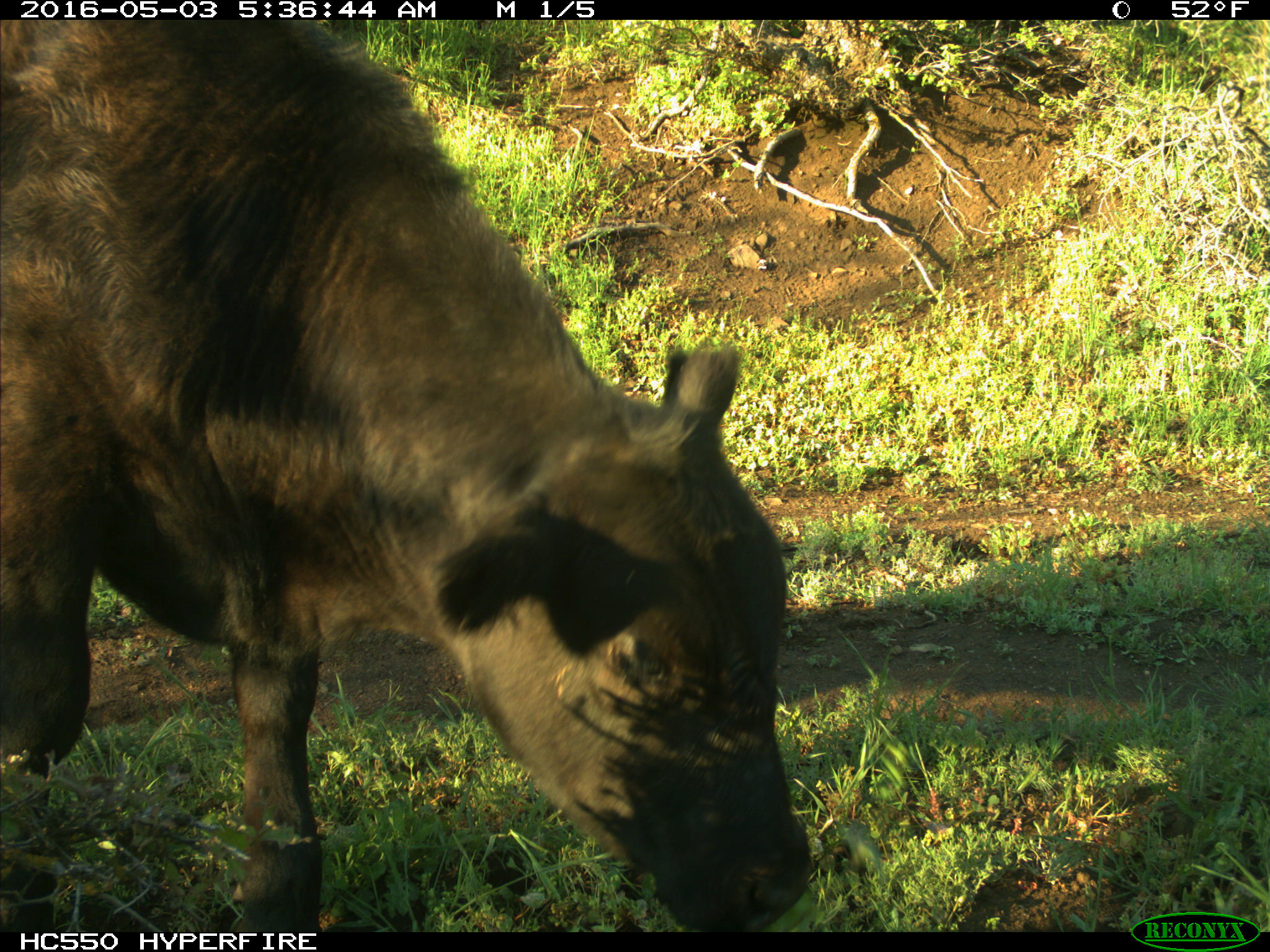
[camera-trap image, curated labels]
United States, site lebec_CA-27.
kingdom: Animalia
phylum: Chordata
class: Mammalia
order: Artiodactyla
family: Bovidae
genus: Bos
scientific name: Bos taurus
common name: domestic cow